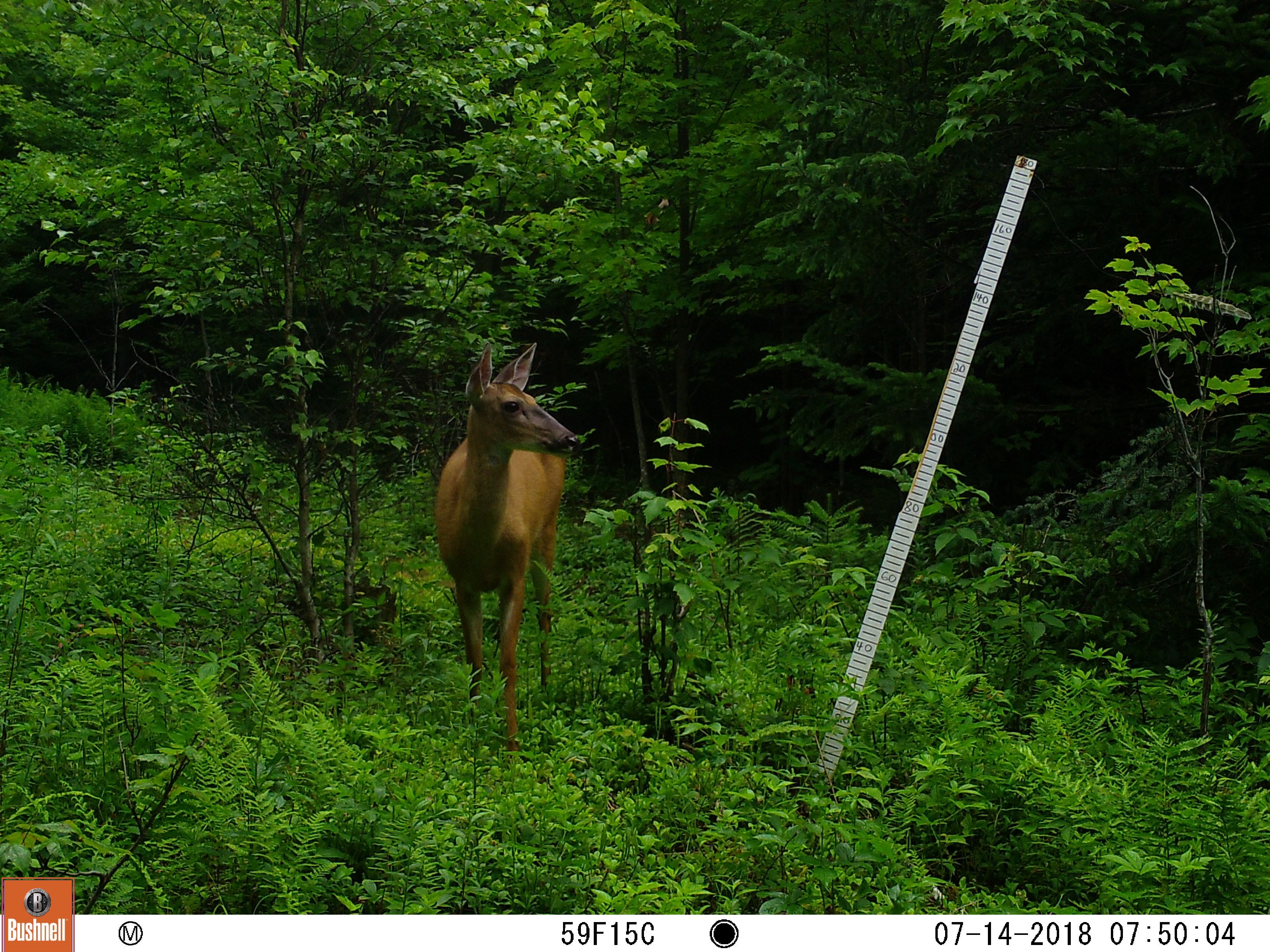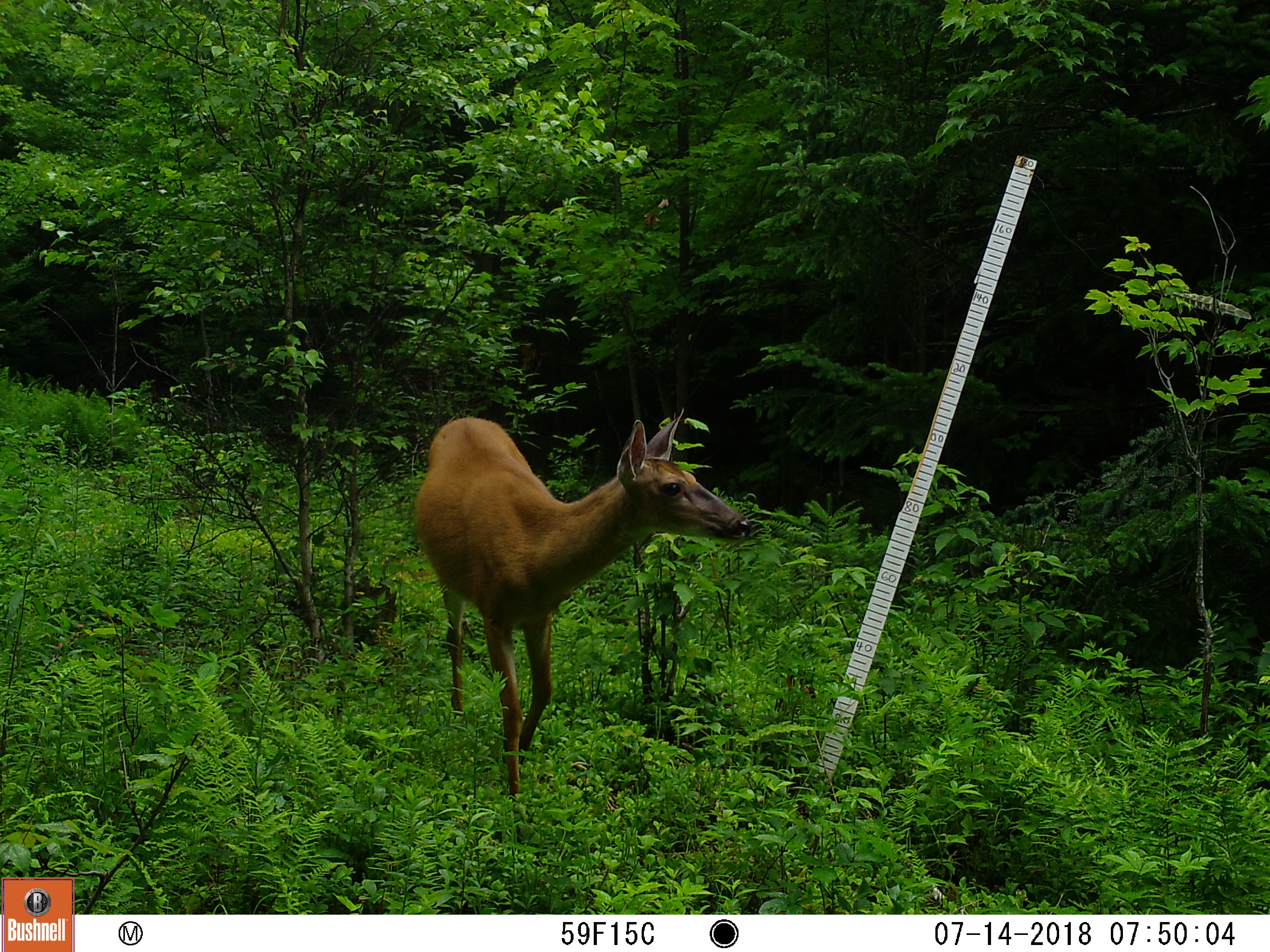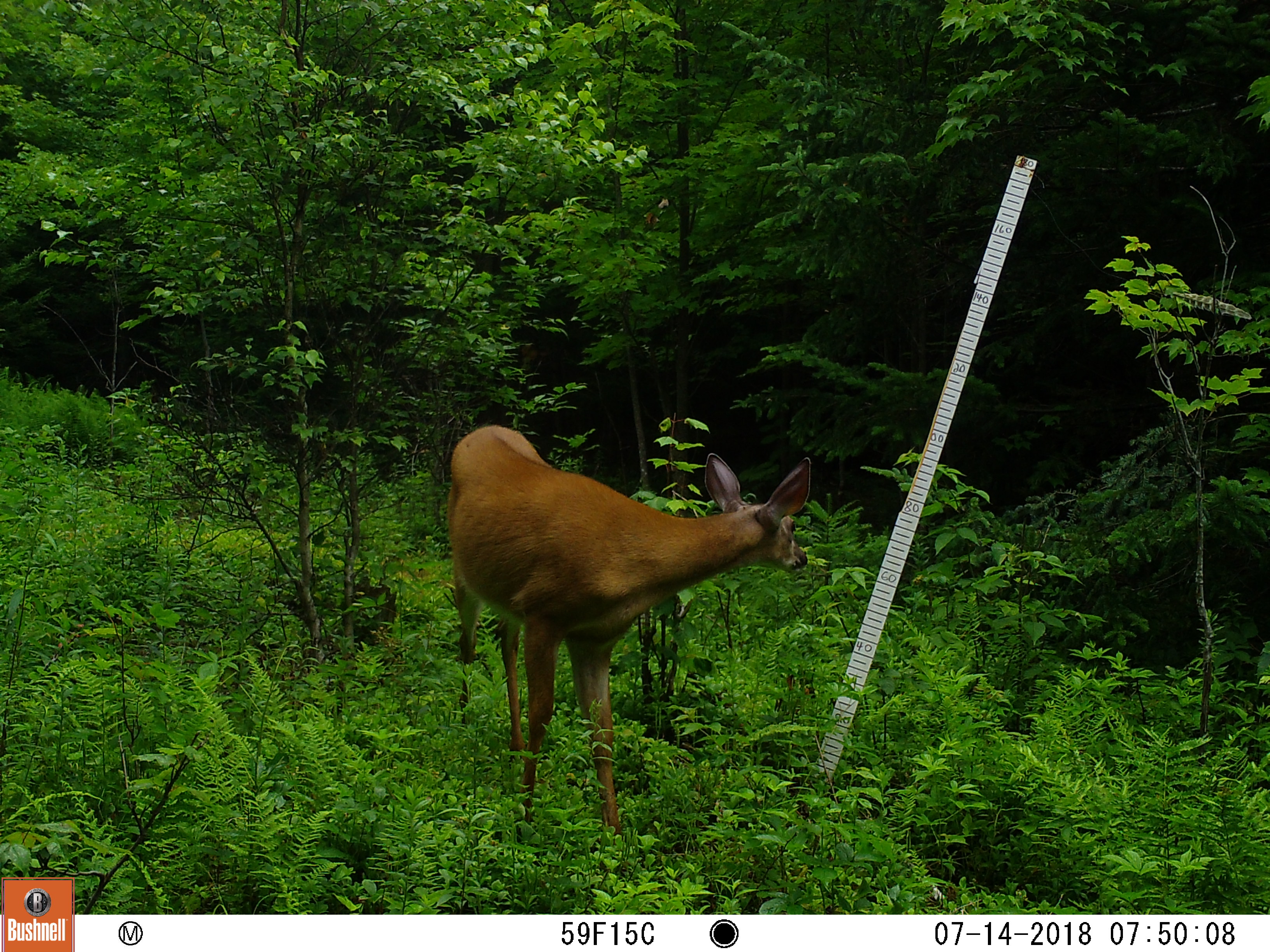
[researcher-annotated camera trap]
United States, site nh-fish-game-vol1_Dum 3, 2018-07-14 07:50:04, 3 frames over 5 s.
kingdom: Animalia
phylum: Chordata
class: Mammalia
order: Artiodactyla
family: Cervidae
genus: Odocoileus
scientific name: Odocoileus virginianus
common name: white-tailed deer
White-tailed deer (Odocoileus virginianus).